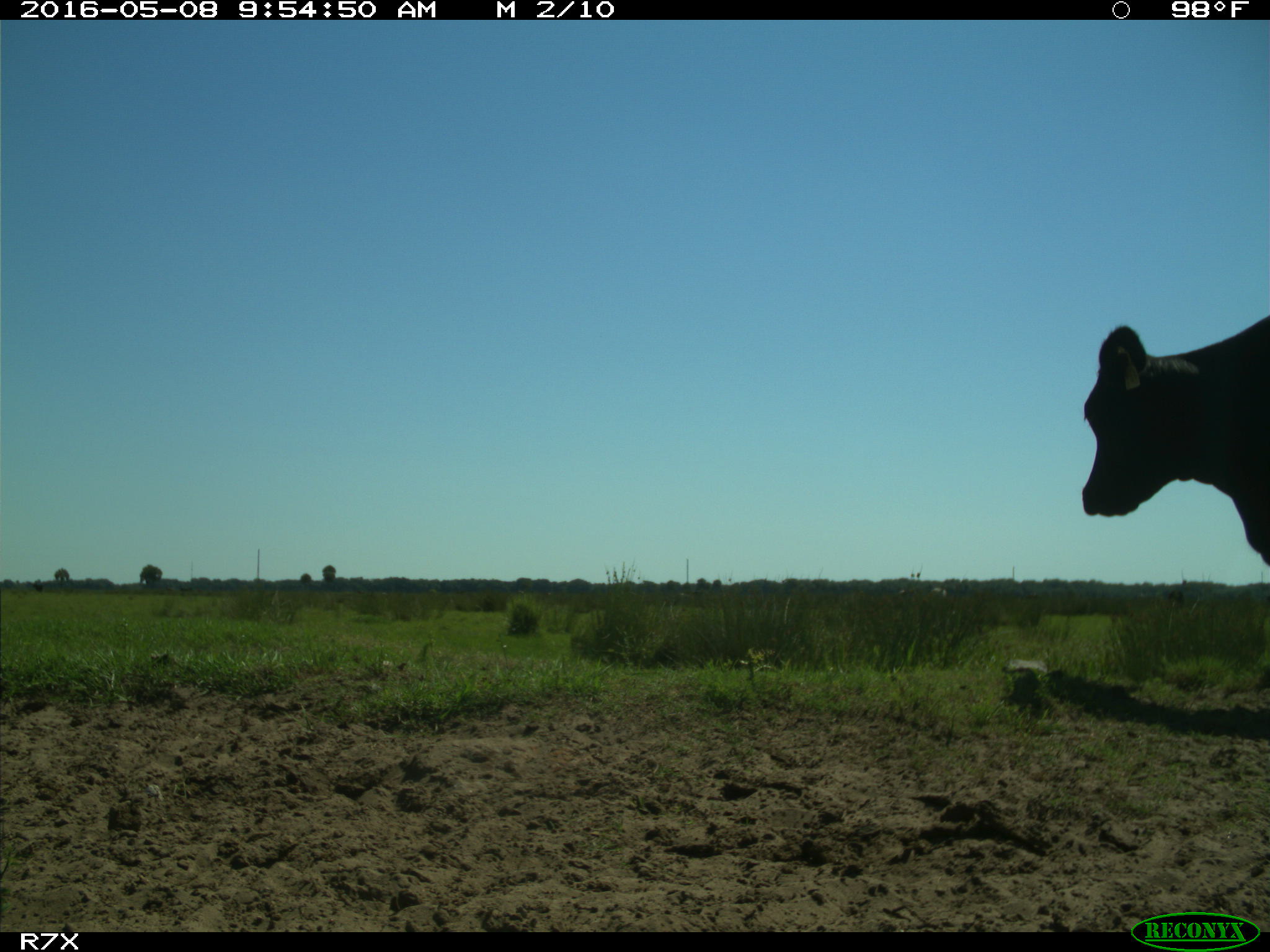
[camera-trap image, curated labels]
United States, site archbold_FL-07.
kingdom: Animalia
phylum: Chordata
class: Mammalia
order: Artiodactyla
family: Bovidae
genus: Bos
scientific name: Bos taurus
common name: domestic cow